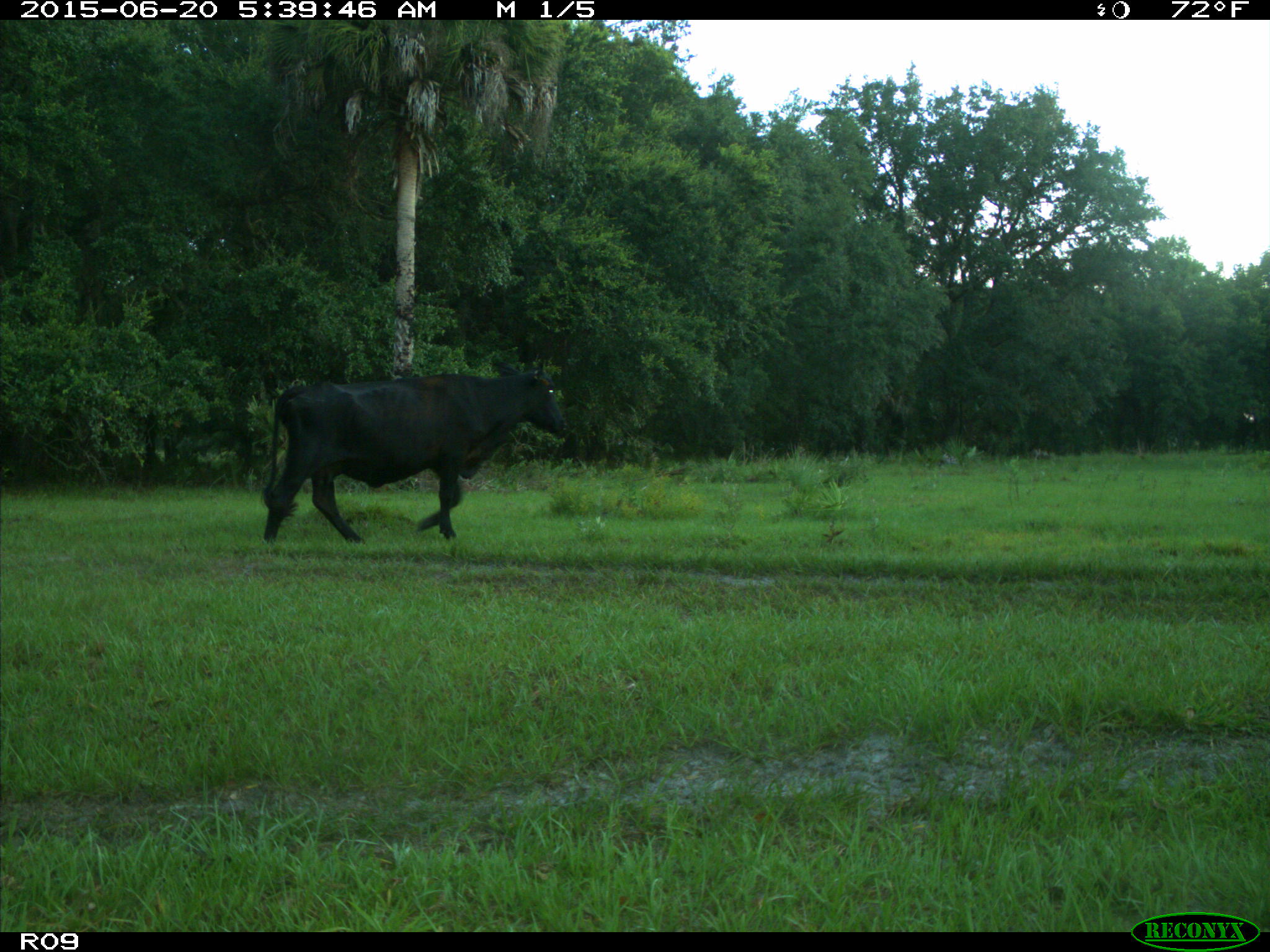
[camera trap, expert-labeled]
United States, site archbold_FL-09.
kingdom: Animalia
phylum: Chordata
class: Mammalia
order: Artiodactyla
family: Bovidae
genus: Bos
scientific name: Bos taurus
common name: domestic cow